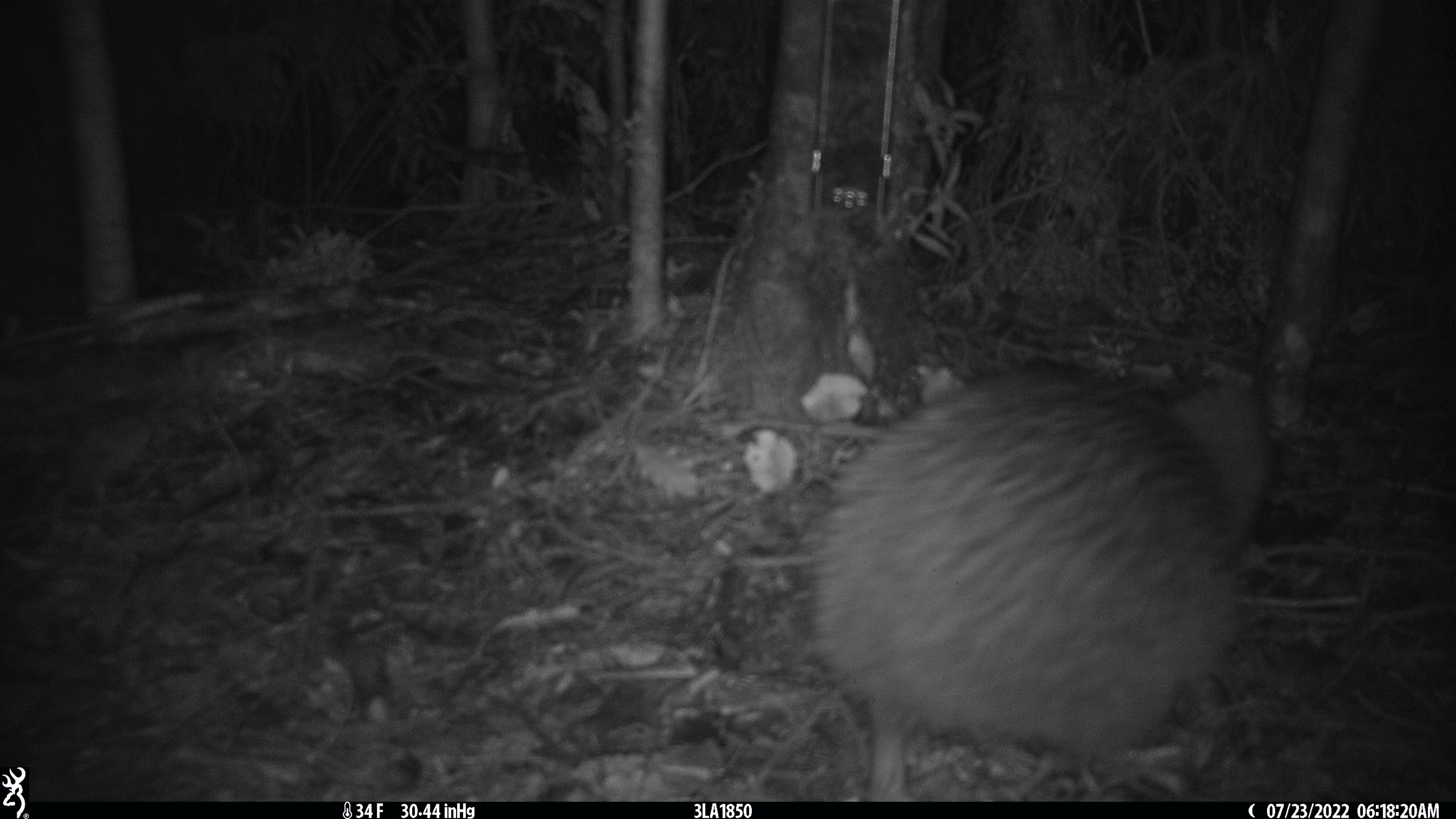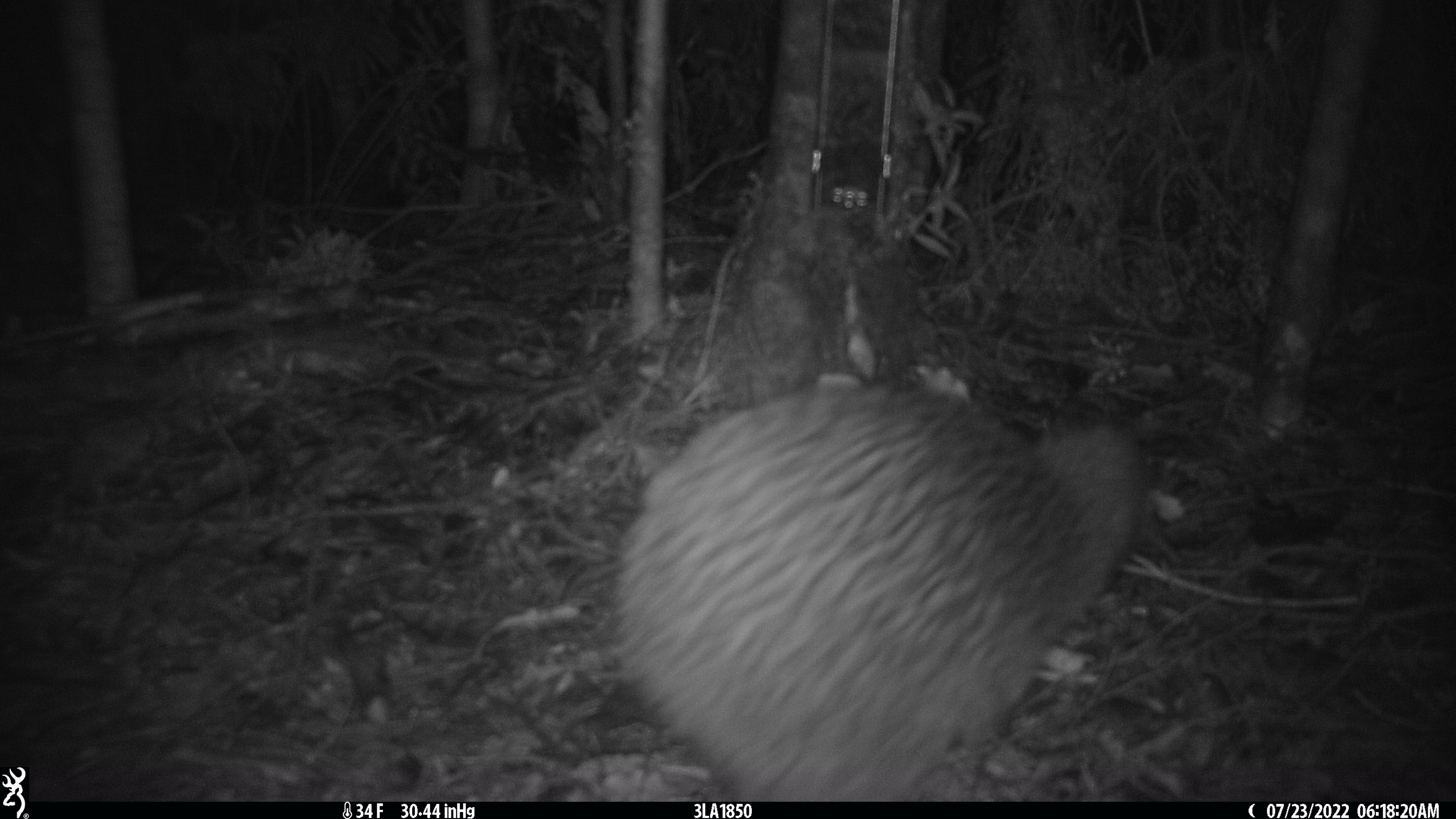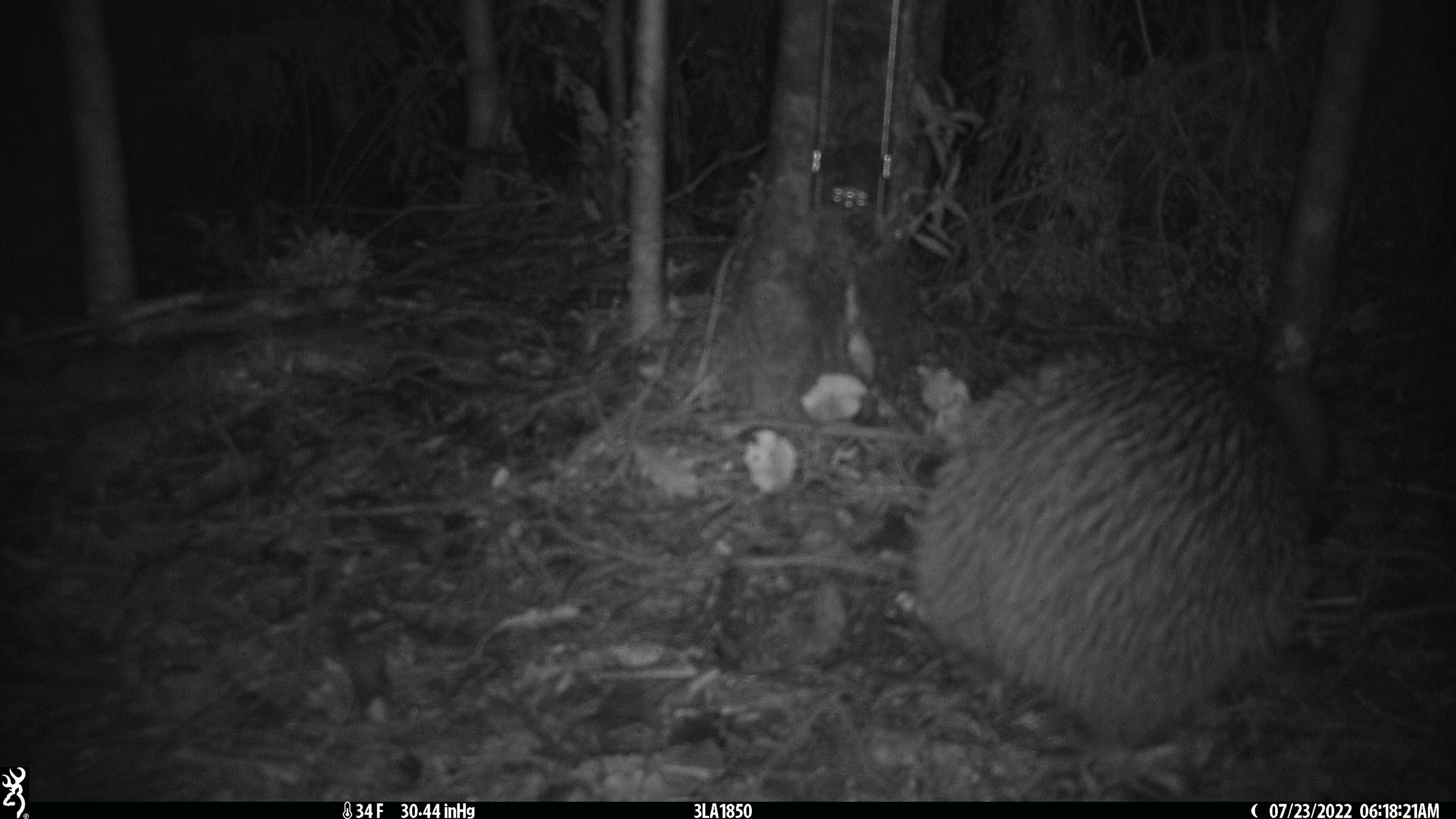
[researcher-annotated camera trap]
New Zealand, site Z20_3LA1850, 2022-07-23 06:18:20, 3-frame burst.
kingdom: Animalia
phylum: Chordata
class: Aves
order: Apterygiformes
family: Apterygidae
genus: Apteryx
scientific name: Apteryx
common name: kiwi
Kiwi (Apteryx).